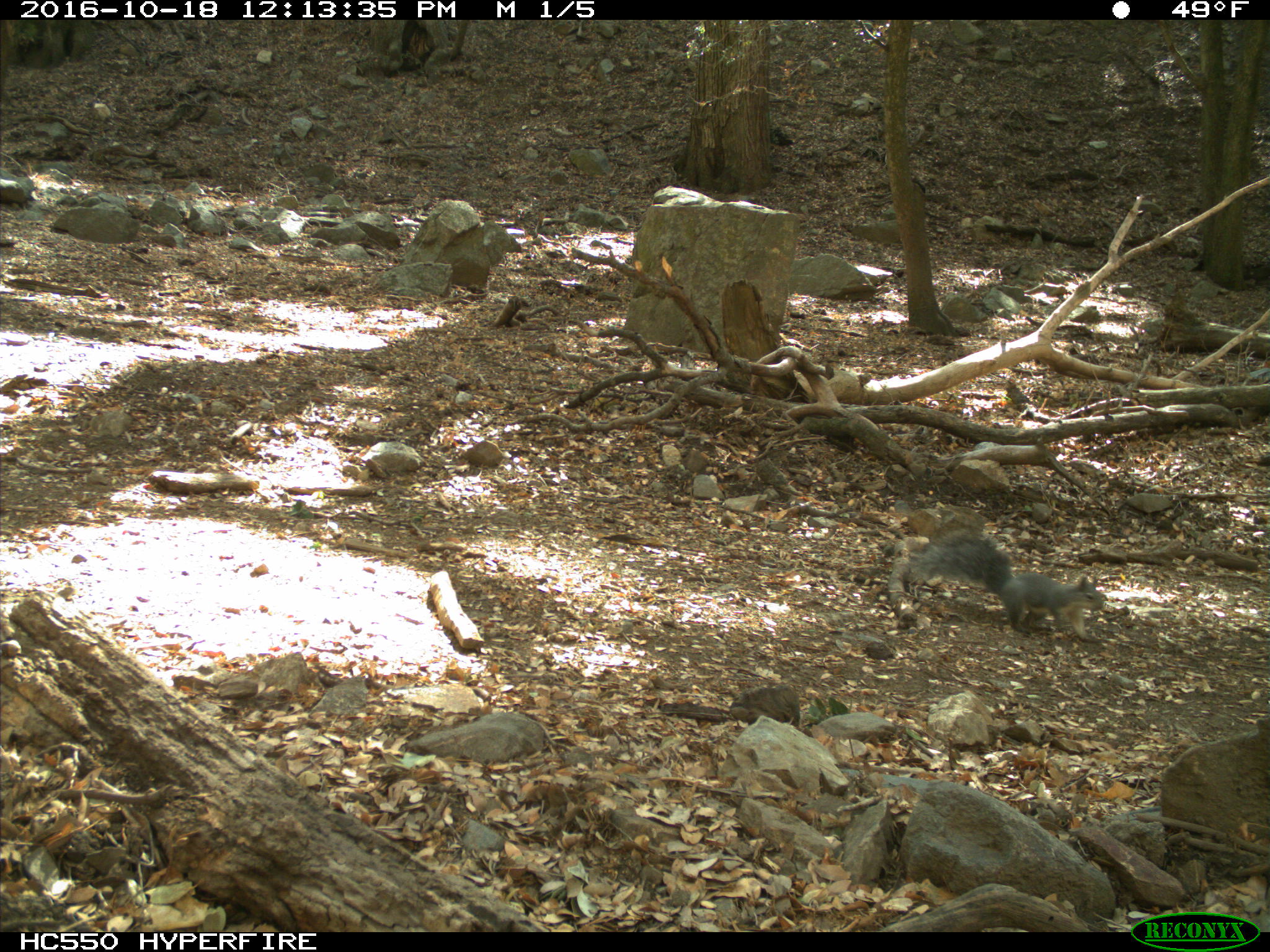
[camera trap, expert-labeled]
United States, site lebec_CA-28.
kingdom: Animalia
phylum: Chordata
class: Mammalia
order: Rodentia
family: Sciuridae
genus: Sciurus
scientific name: Sciurus carolinensis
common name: eastern gray squirrel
Sciurus carolinensis (eastern gray squirrel).